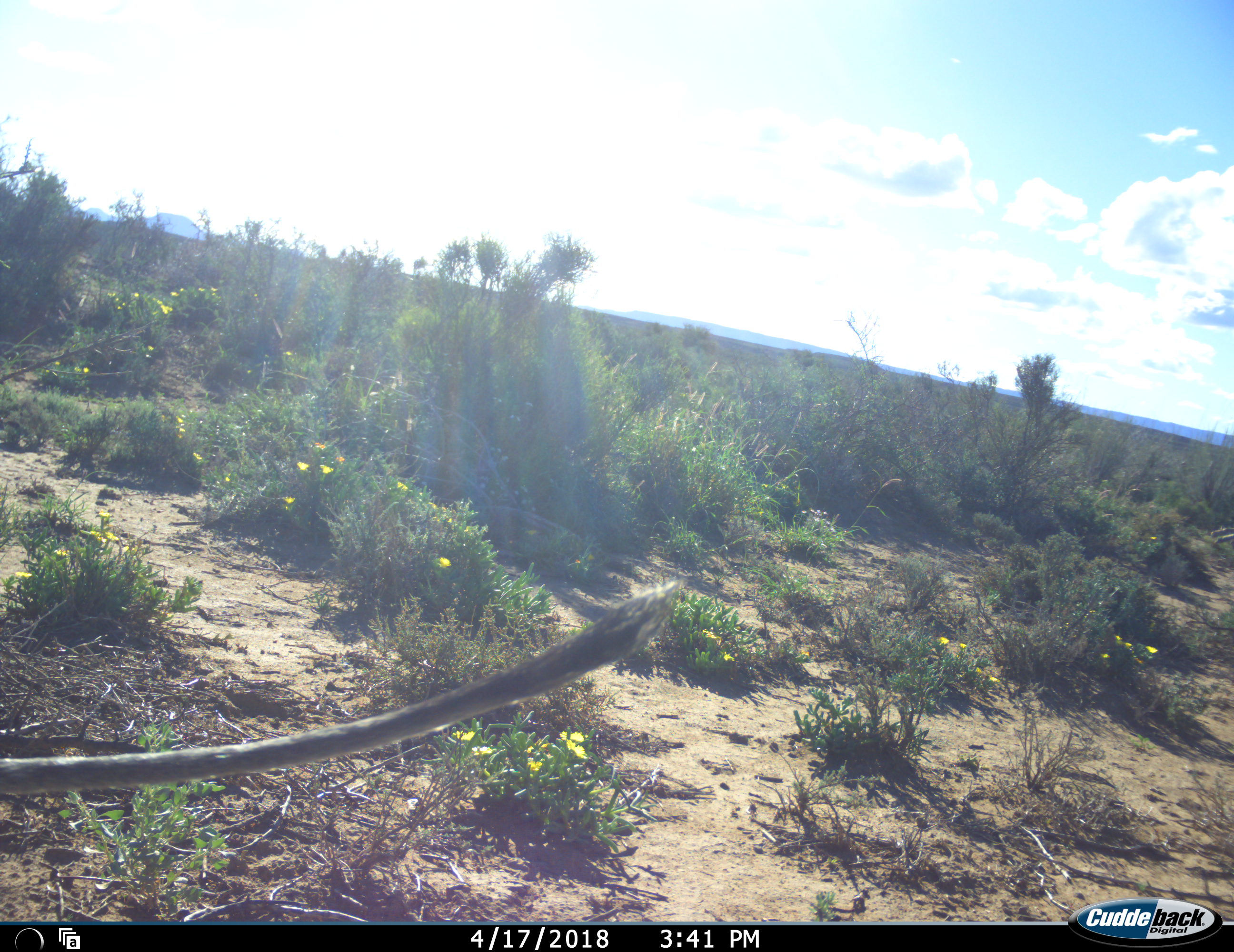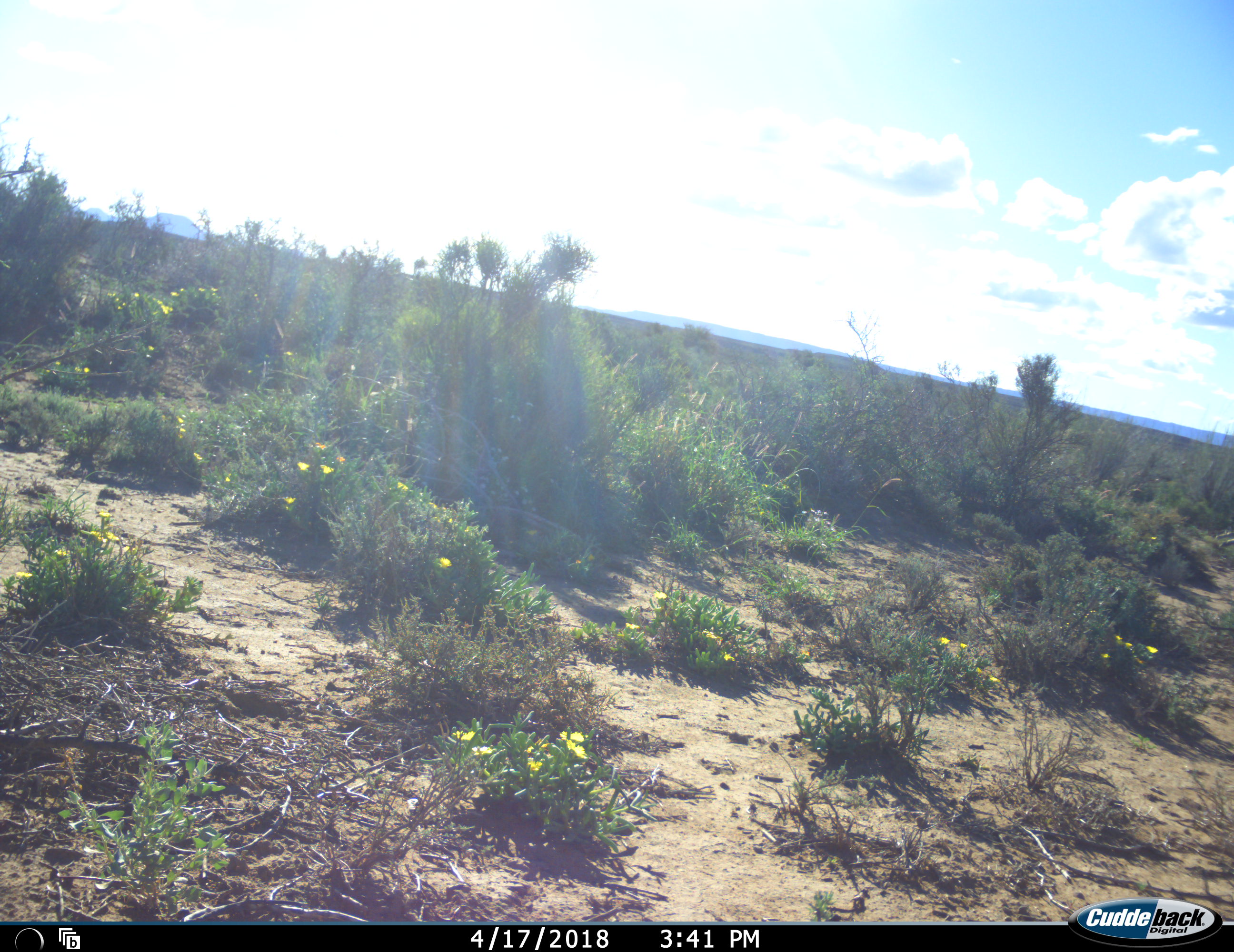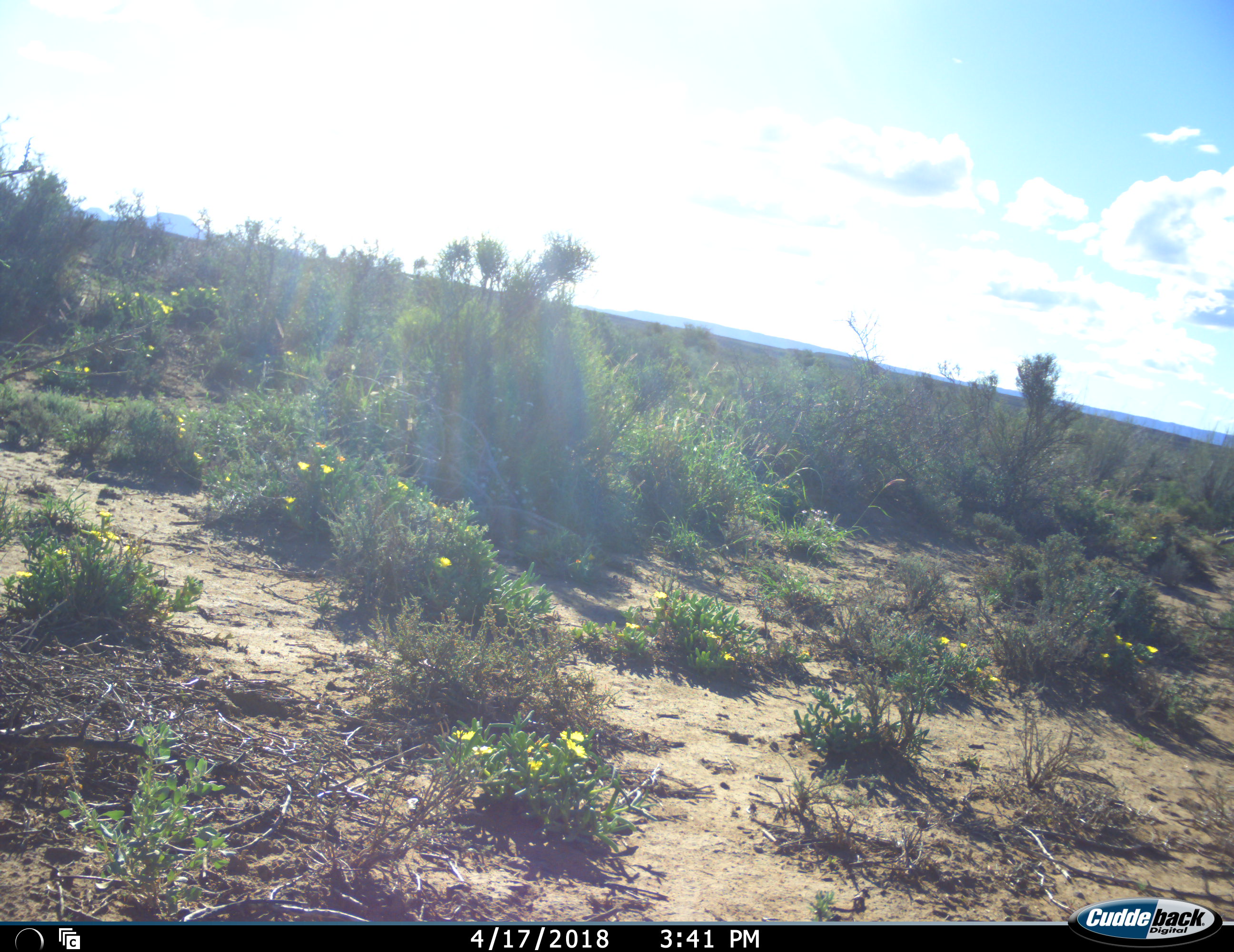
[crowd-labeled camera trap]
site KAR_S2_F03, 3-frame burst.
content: unidentified animal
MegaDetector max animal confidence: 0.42